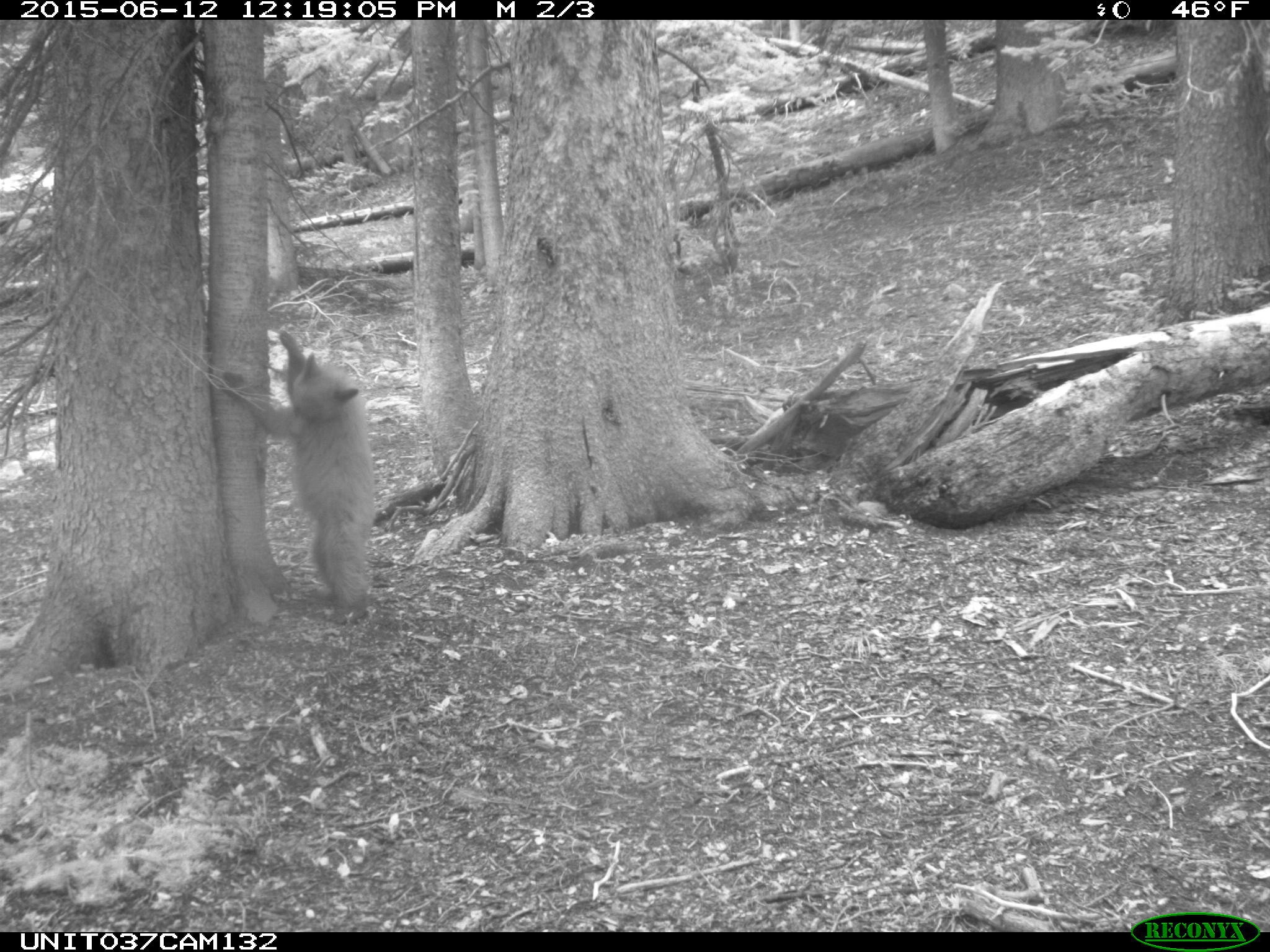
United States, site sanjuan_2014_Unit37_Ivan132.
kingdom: Animalia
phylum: Chordata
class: Mammalia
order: Carnivora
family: Ursidae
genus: Ursus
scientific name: Ursus americanus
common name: american black bear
Ursus americanus (american black bear).